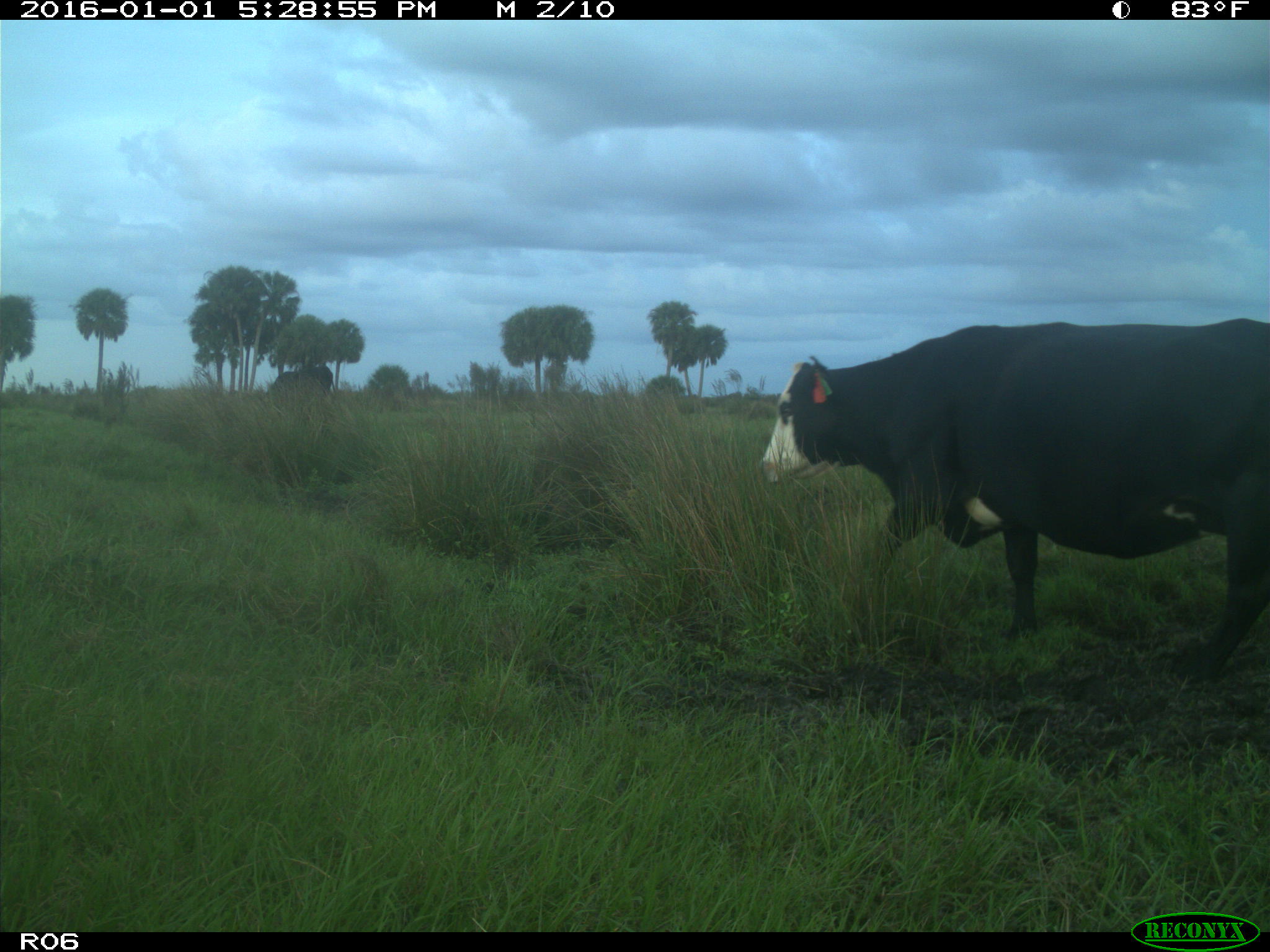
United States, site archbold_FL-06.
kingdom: Animalia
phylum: Chordata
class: Mammalia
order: Artiodactyla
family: Bovidae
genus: Bos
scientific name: Bos taurus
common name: domestic cow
Bos taurus (domestic cow).